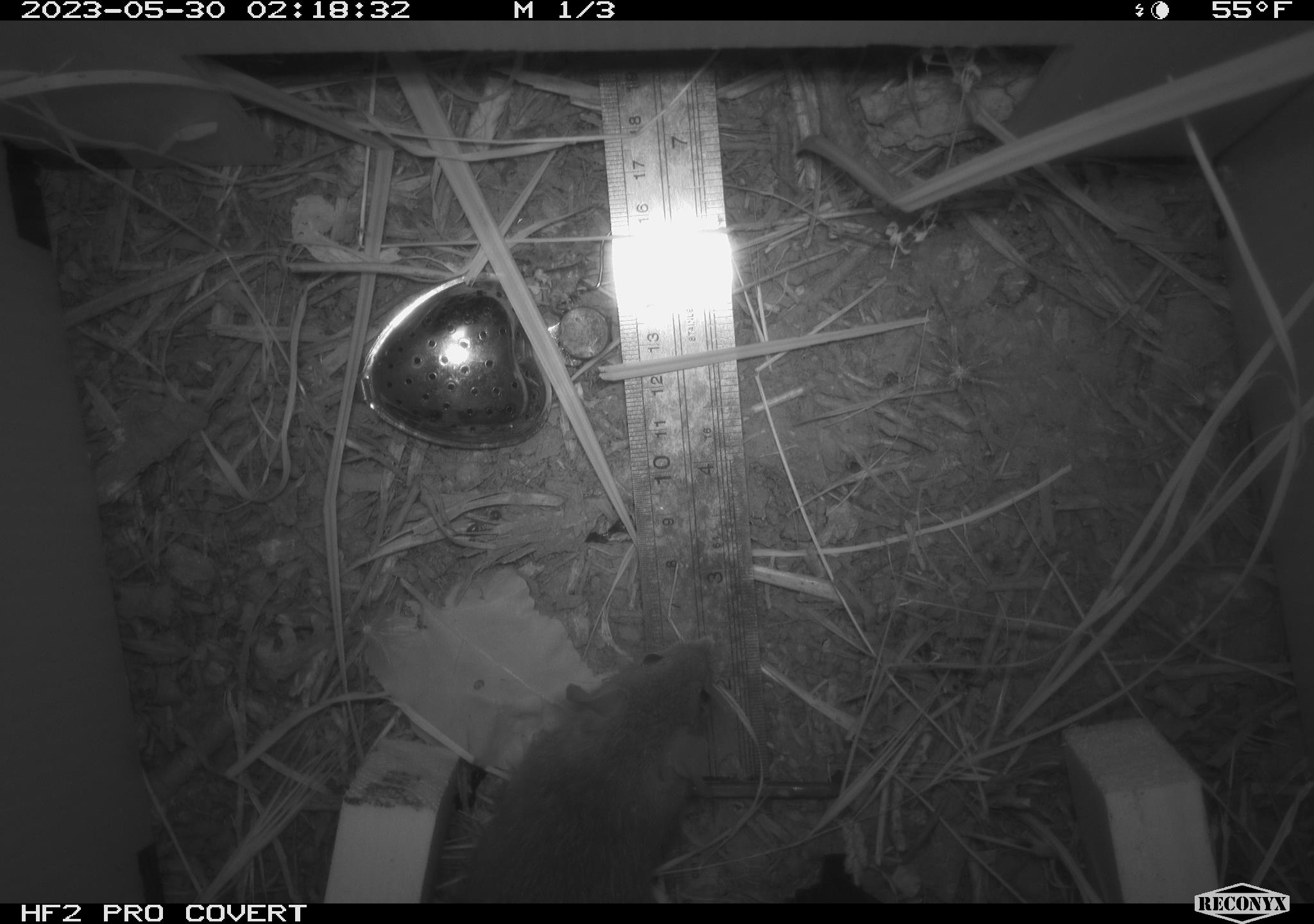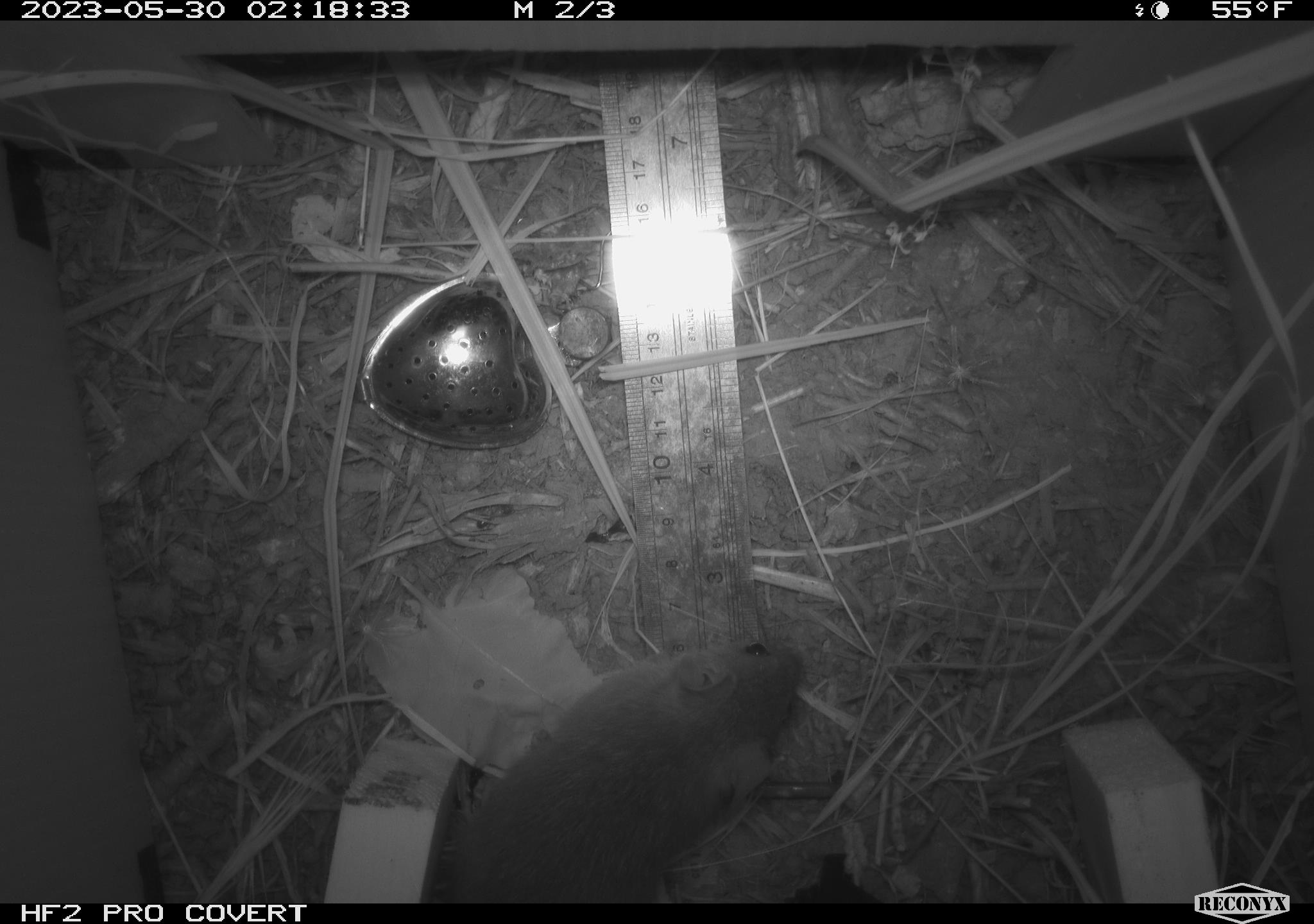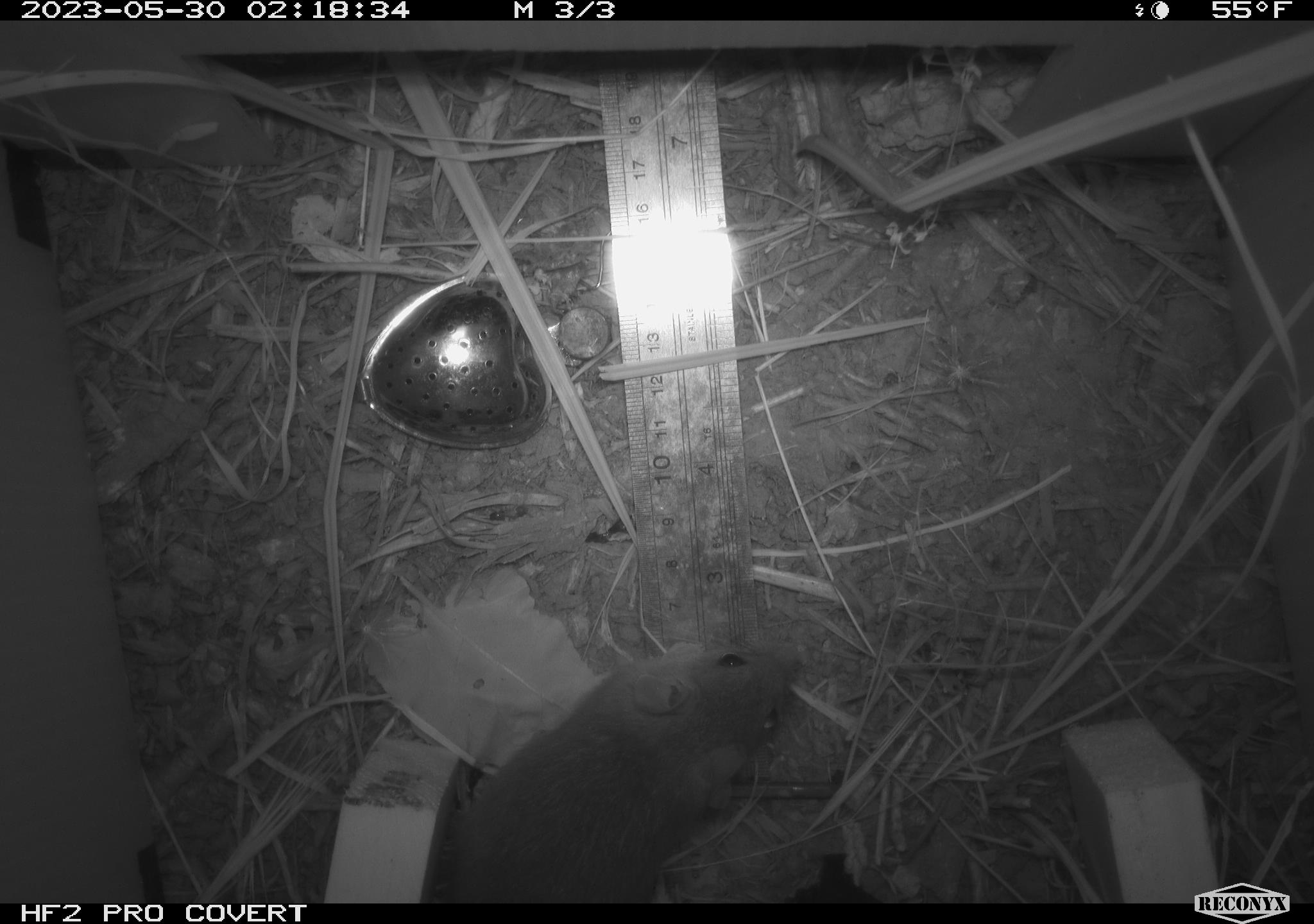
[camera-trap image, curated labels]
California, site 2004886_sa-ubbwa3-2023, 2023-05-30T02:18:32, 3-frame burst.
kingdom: Animalia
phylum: Chordata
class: Mammalia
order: Rodentia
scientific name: Rodentia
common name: mouse species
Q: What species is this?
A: Mouse species (Rodentia).